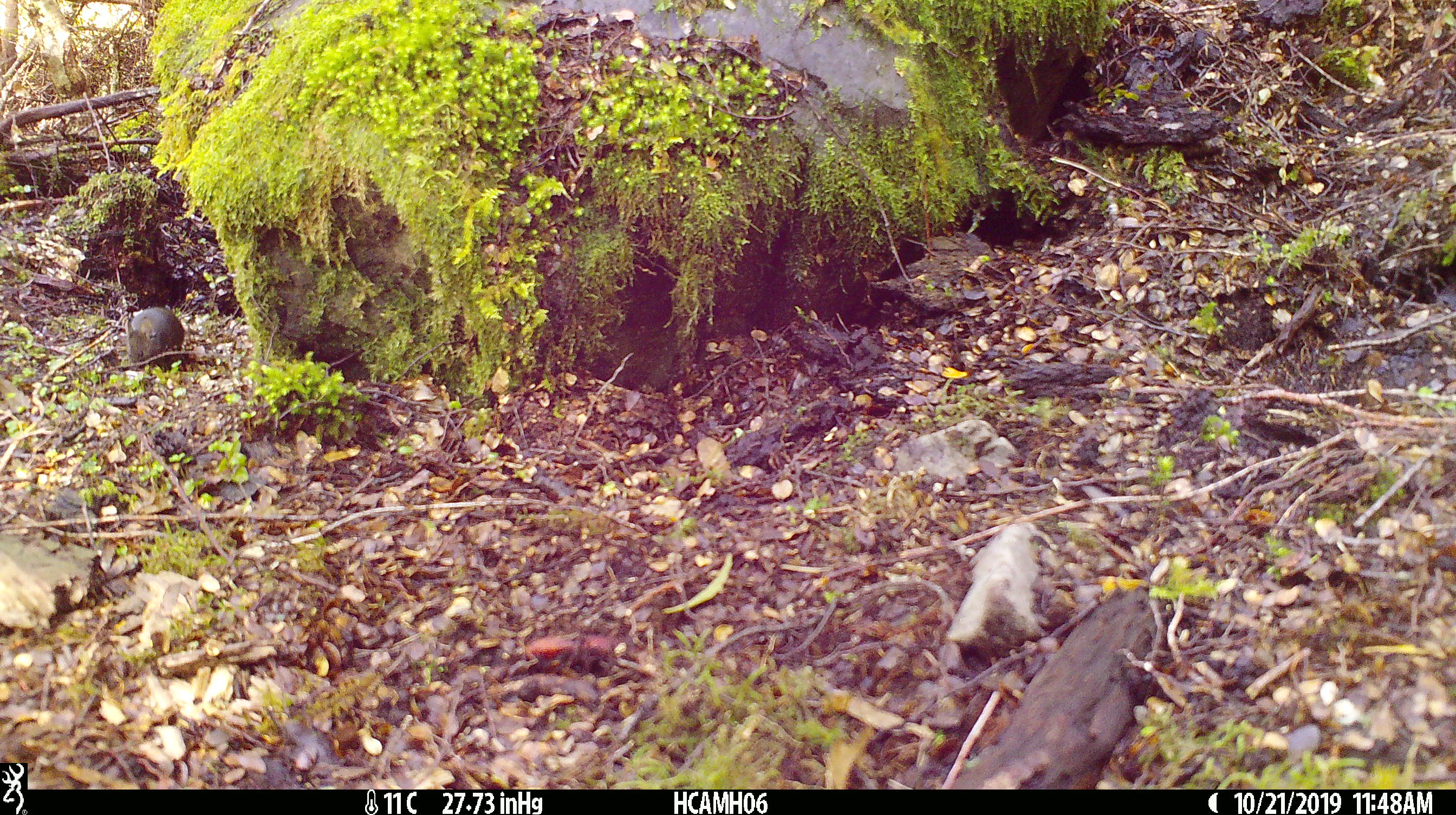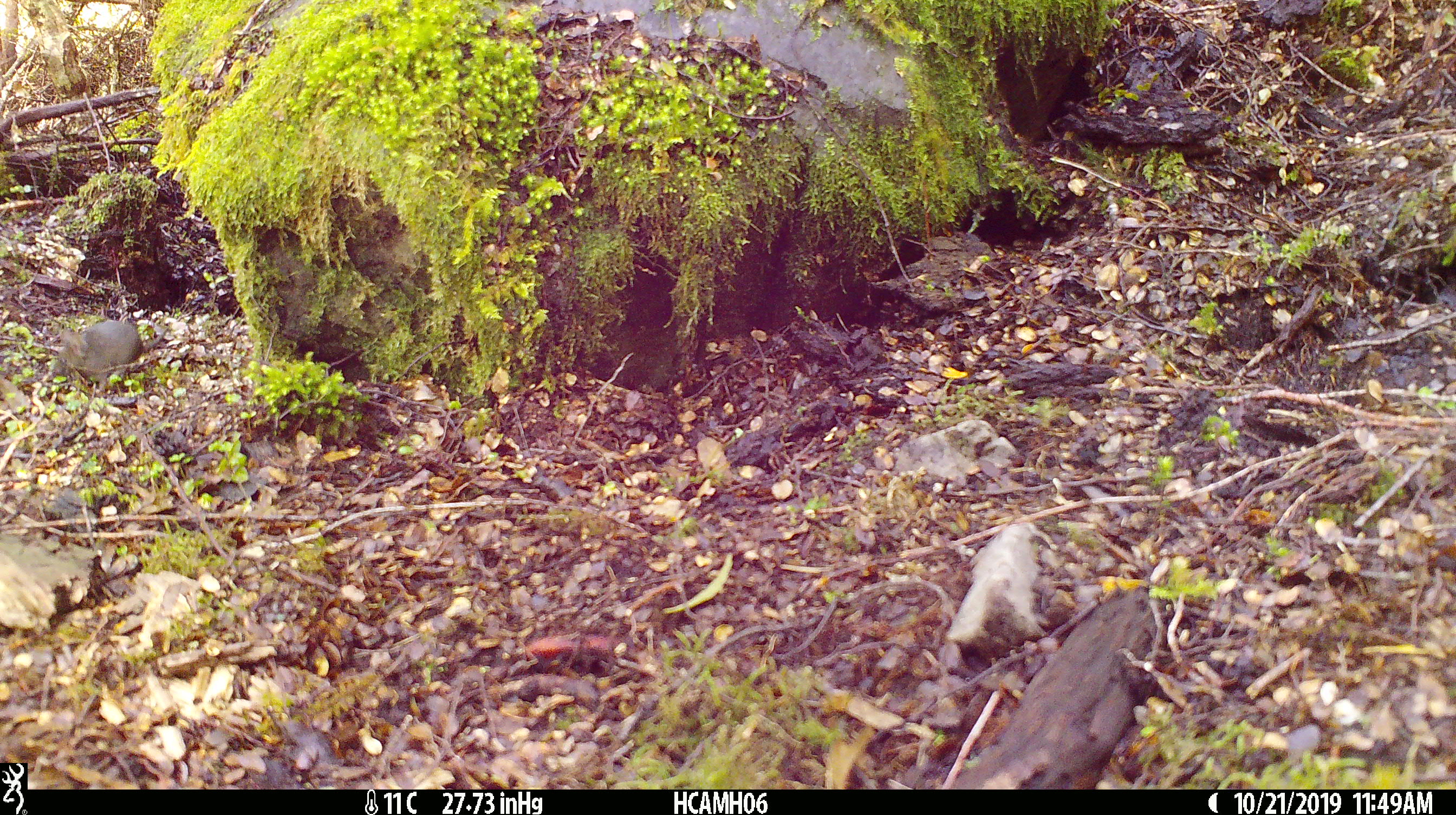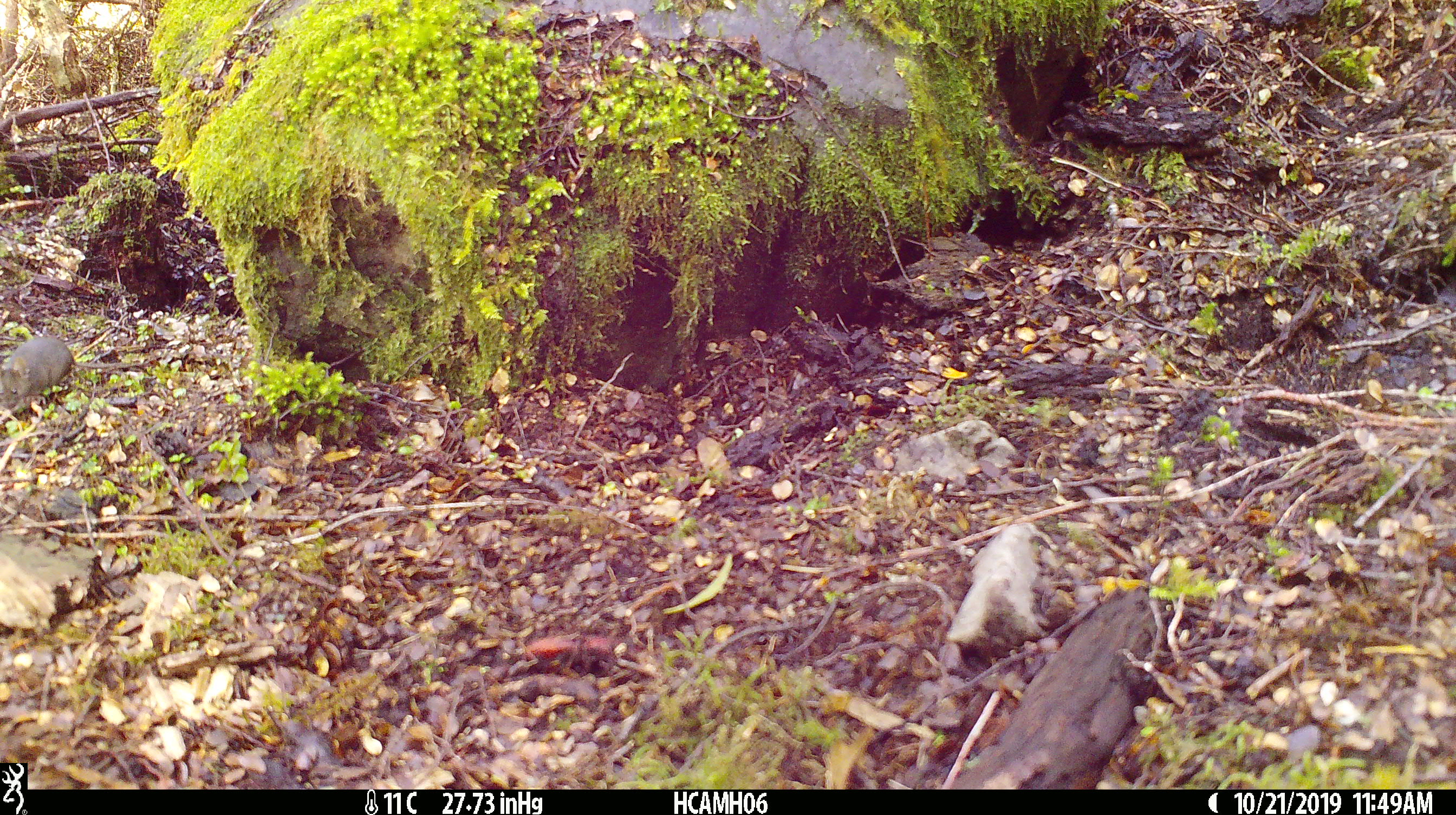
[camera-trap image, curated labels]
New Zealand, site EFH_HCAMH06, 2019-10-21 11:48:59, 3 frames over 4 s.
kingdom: Animalia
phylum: Chordata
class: Mammalia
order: Rodentia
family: Muridae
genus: Mus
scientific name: Mus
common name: mouse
Mouse (Mus).